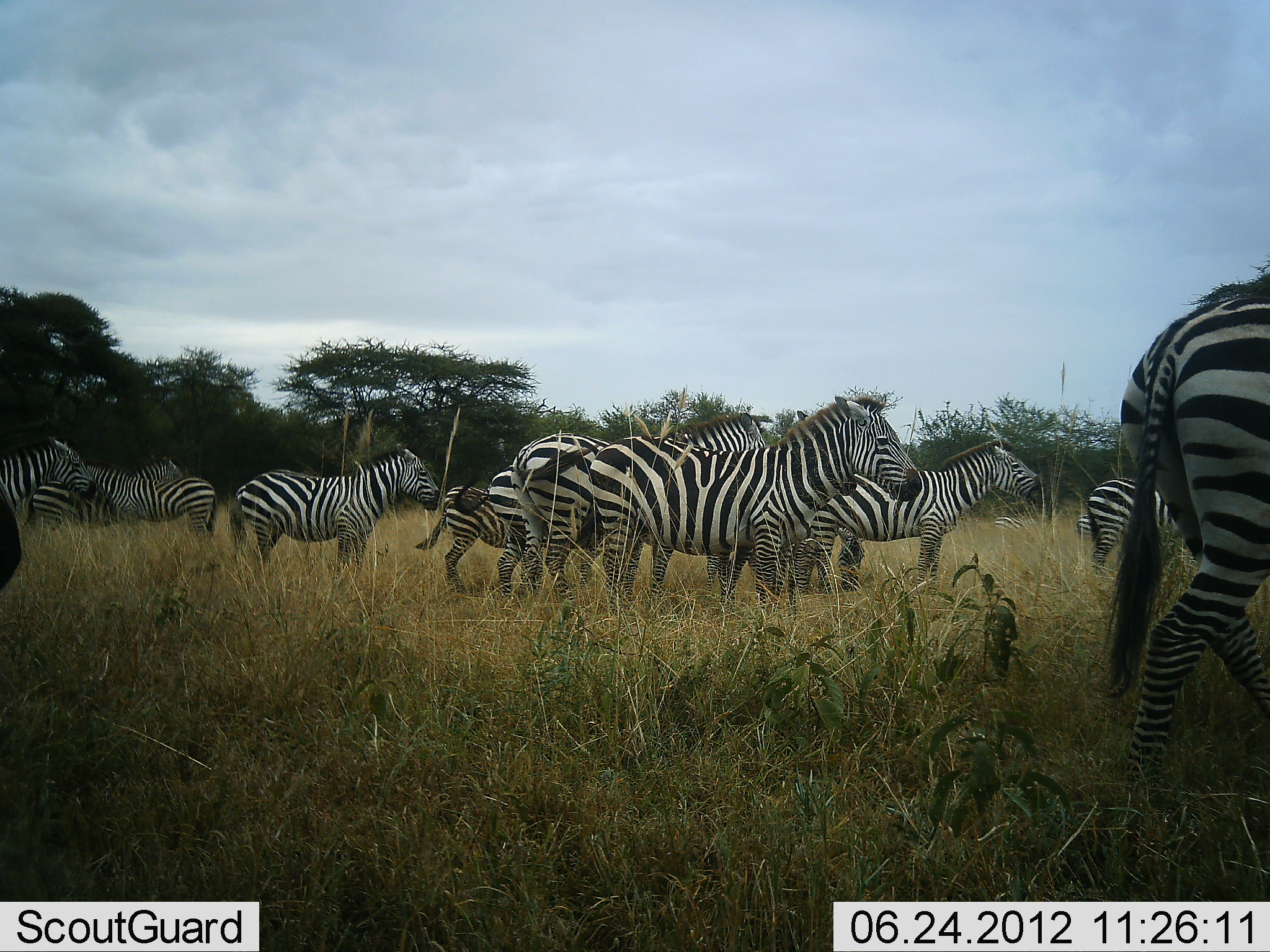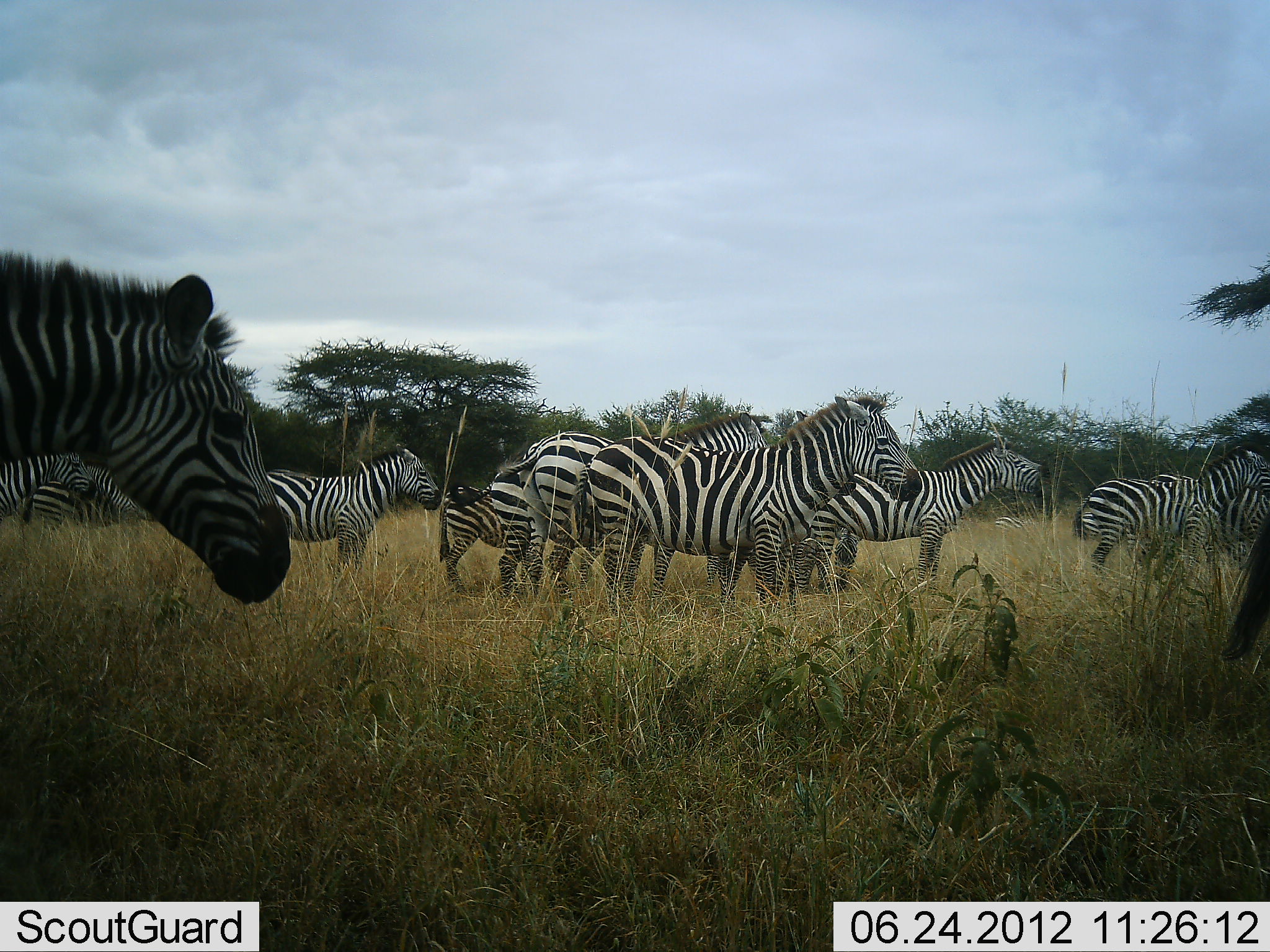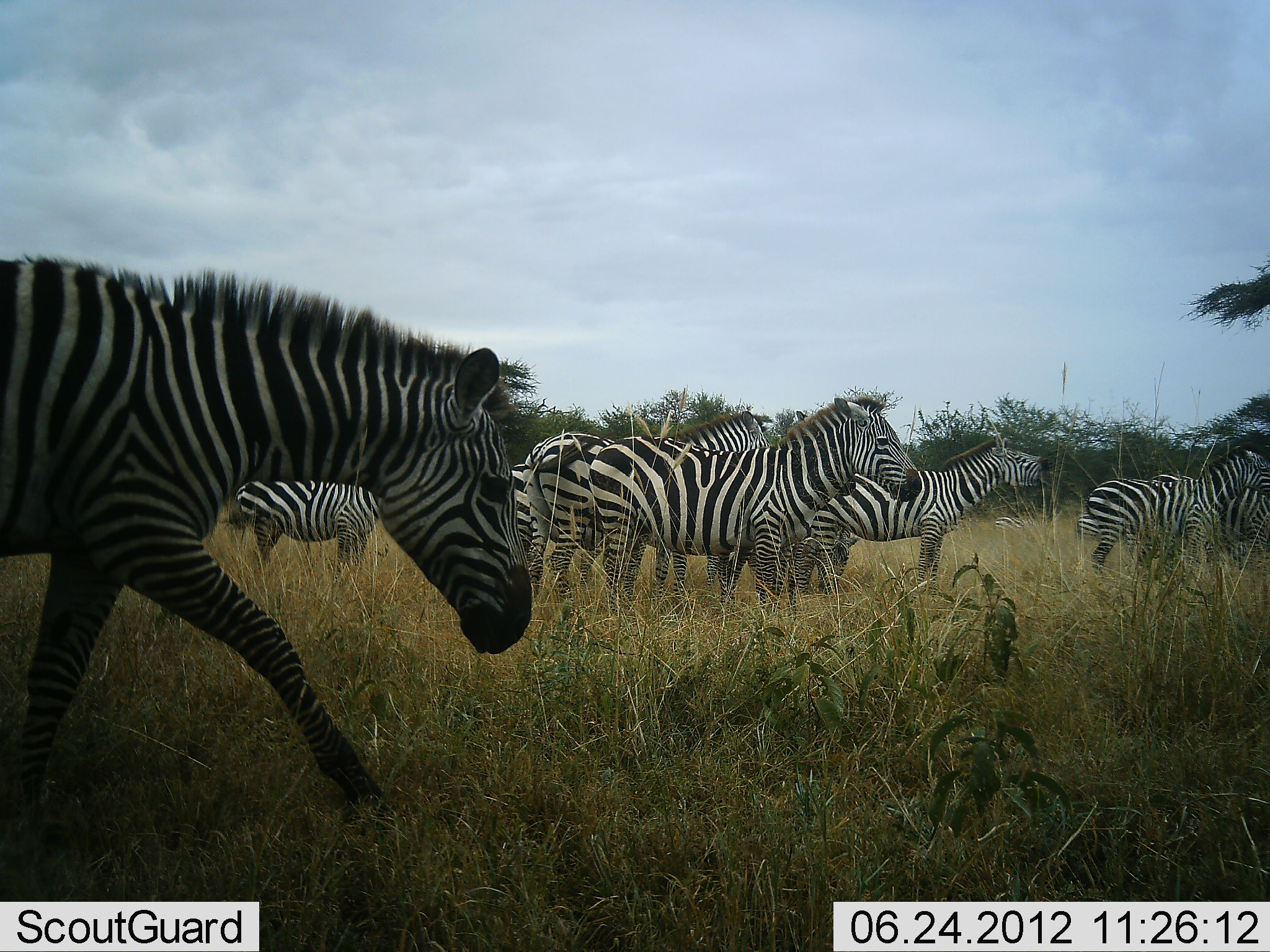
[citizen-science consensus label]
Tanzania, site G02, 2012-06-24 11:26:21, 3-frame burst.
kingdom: Animalia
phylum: Chordata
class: Mammalia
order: Perissodactyla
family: Equidae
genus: Equus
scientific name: Equus quagga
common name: plains zebra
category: zebra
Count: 11-50.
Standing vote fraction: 100%.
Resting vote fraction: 0%.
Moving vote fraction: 80%.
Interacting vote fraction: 10%.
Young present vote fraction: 20%.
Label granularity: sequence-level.